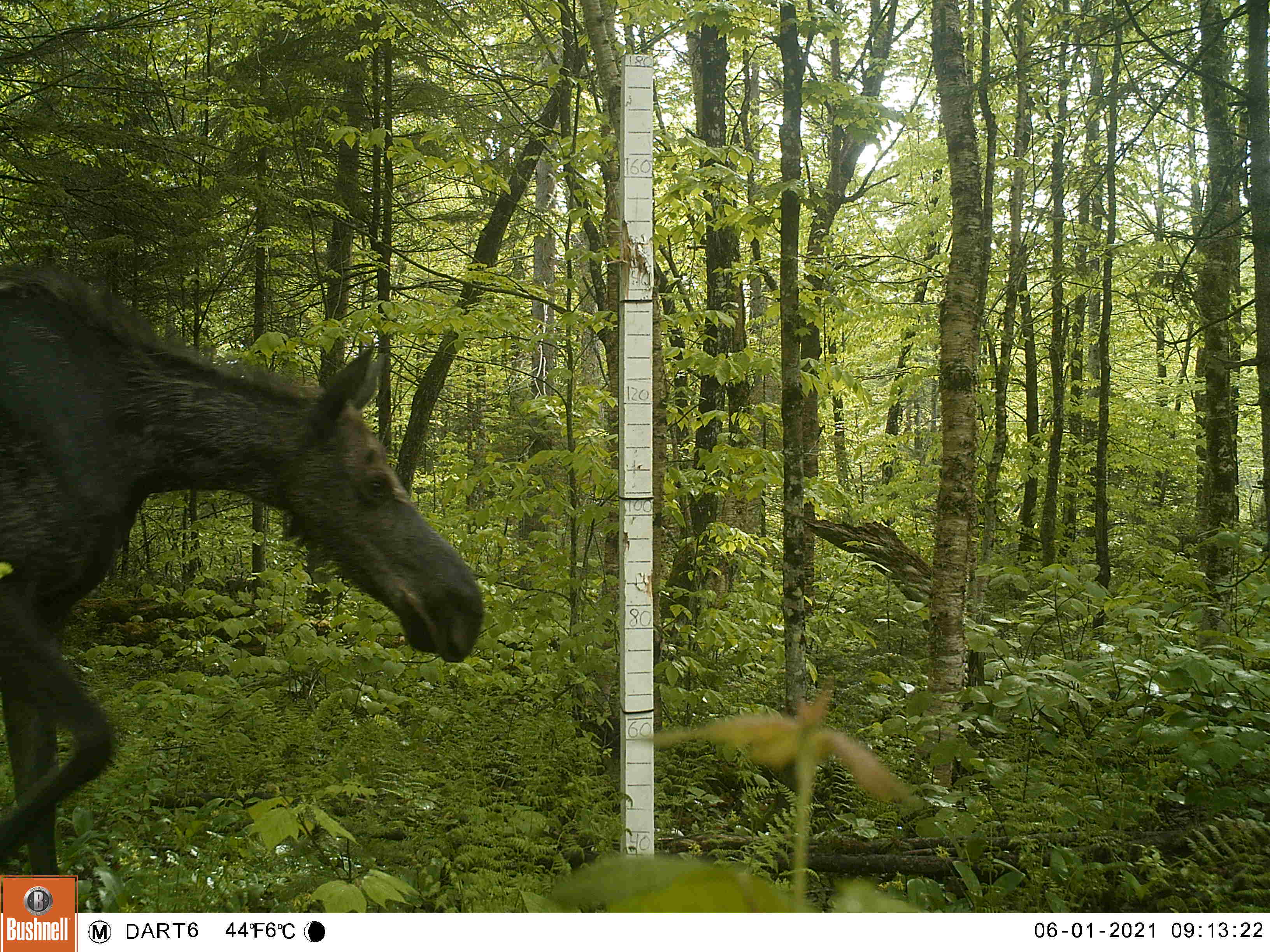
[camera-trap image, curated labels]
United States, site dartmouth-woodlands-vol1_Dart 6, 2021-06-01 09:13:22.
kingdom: Animalia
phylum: Chordata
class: Mammalia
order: Artiodactyla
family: Cervidae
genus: Alces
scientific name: Alces alces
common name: moose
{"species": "moose (Alces alces)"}